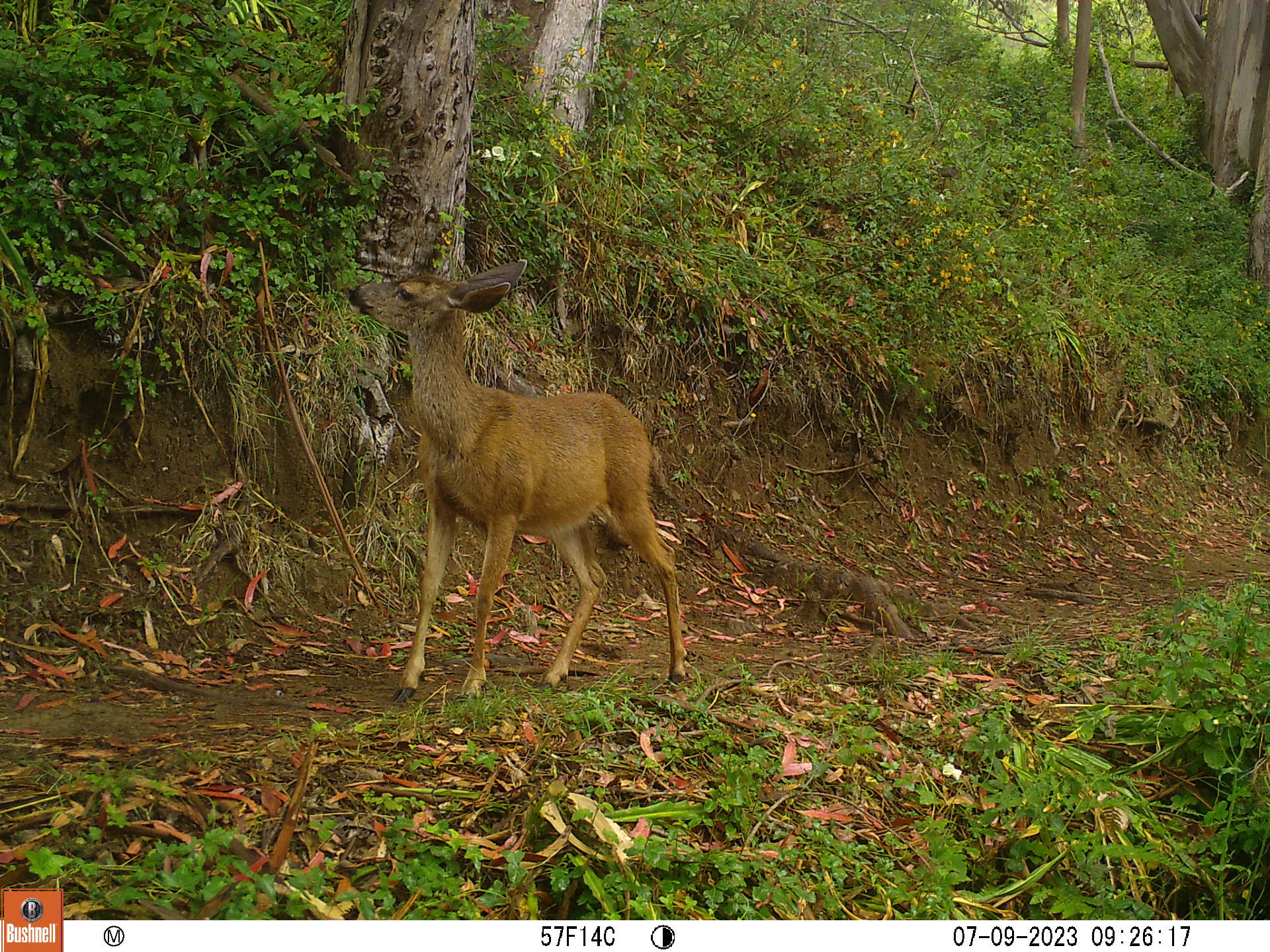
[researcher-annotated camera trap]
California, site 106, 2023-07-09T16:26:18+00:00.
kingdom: Animalia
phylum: Chordata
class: Mammalia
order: Artiodactyla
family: Cervidae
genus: Odocoileus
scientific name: Odocoileus hemionus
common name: mule deer